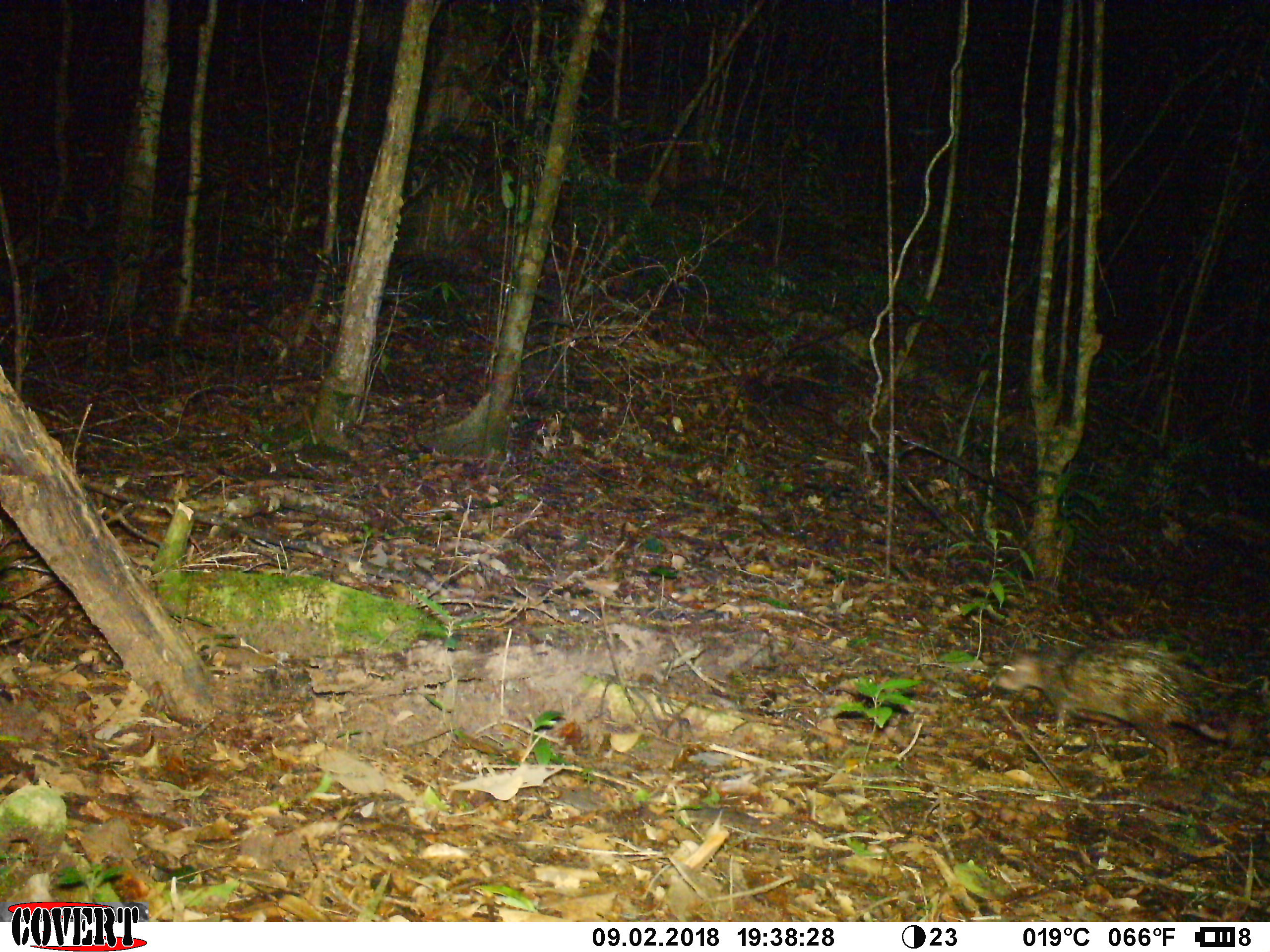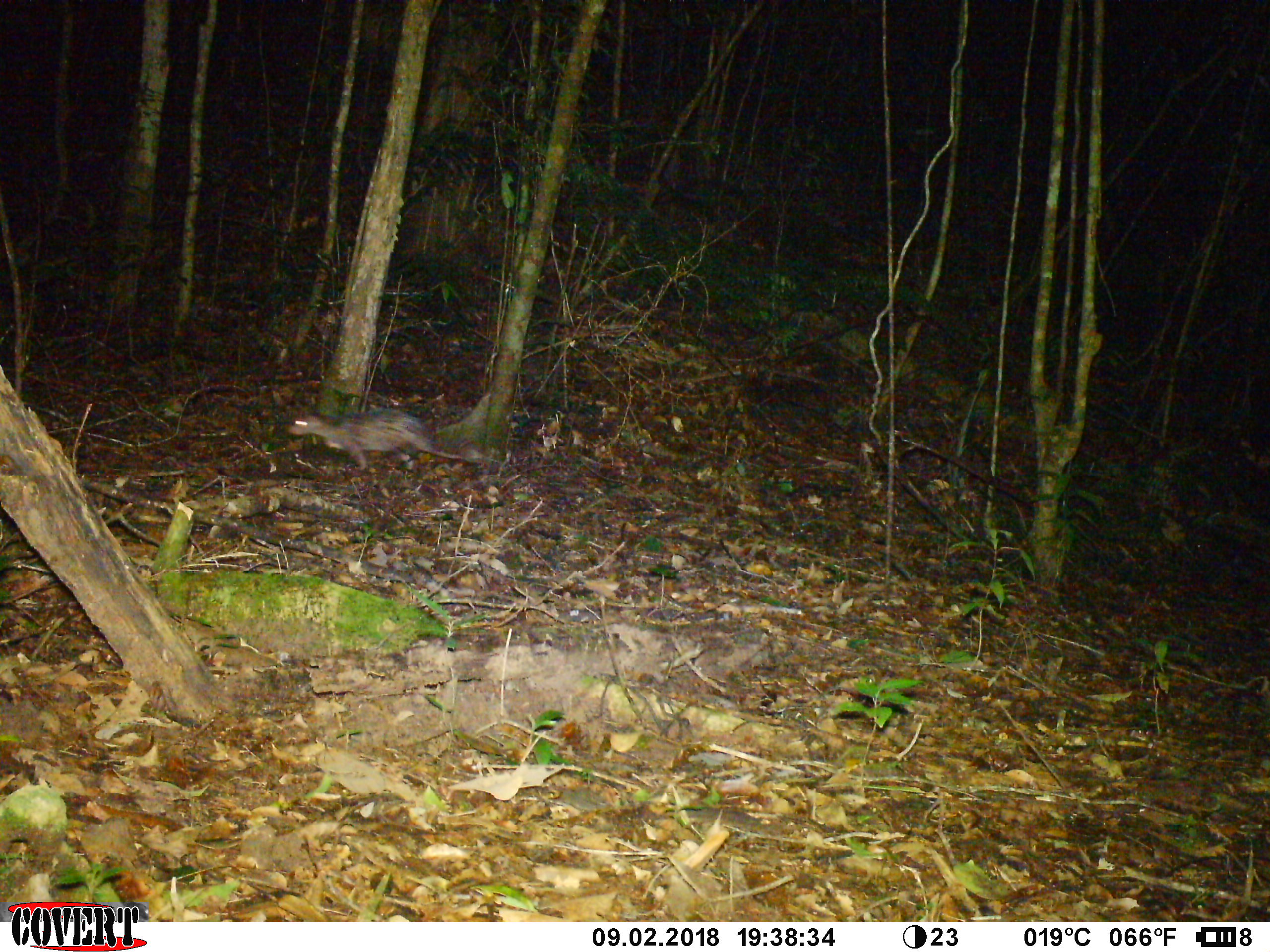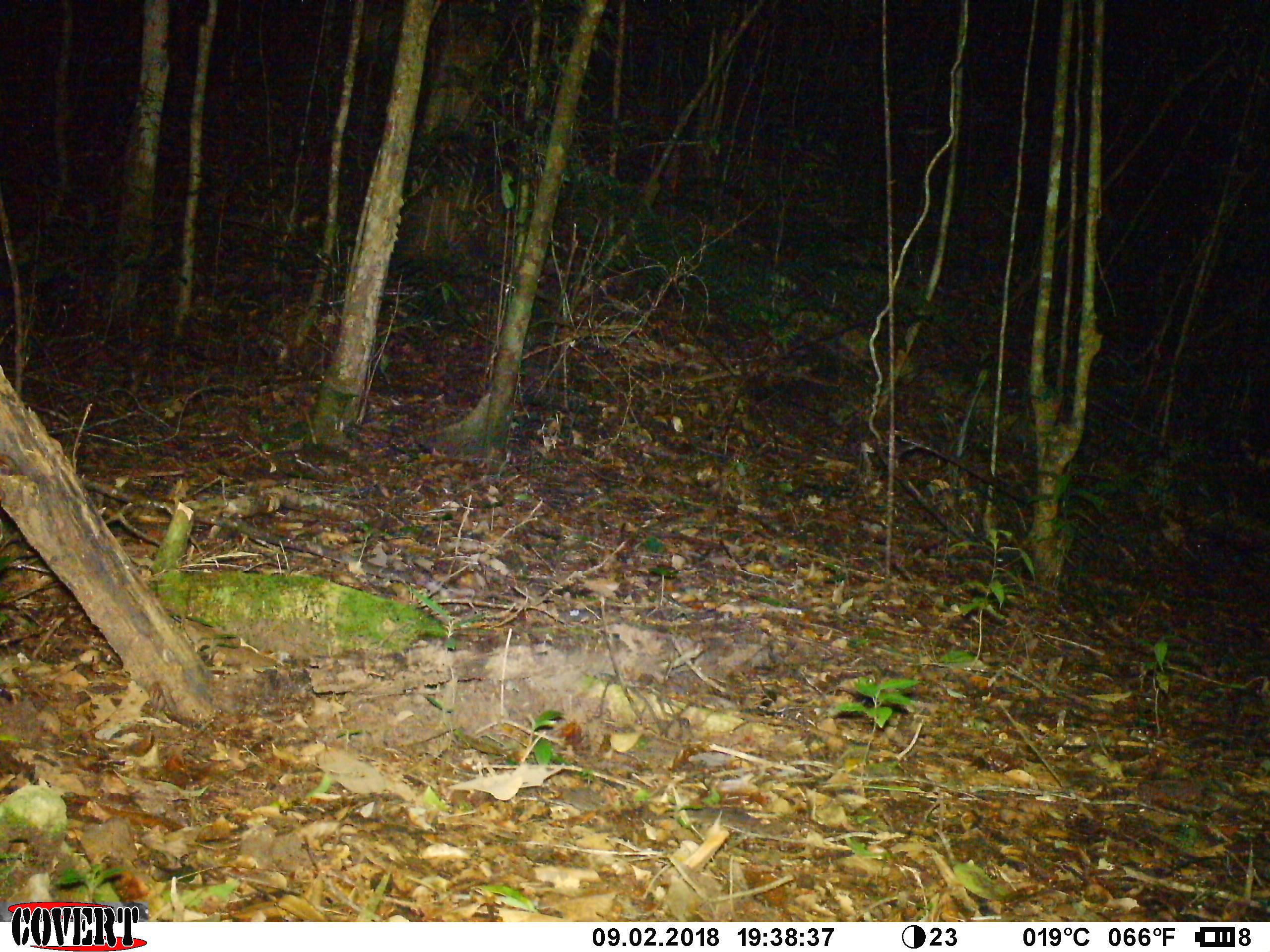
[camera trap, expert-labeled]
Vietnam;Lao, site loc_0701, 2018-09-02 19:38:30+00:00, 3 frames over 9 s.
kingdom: Animalia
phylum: Chordata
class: Mammalia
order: Rodentia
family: Hystricidae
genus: Atherurus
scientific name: Atherurus macrourus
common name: asiatic brush-tailed porcupine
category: asiatic brush tailed porcupine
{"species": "asiatic brush tailed porcupine (asiatic brush-tailed porcupine) (Atherurus macrourus)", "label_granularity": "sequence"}